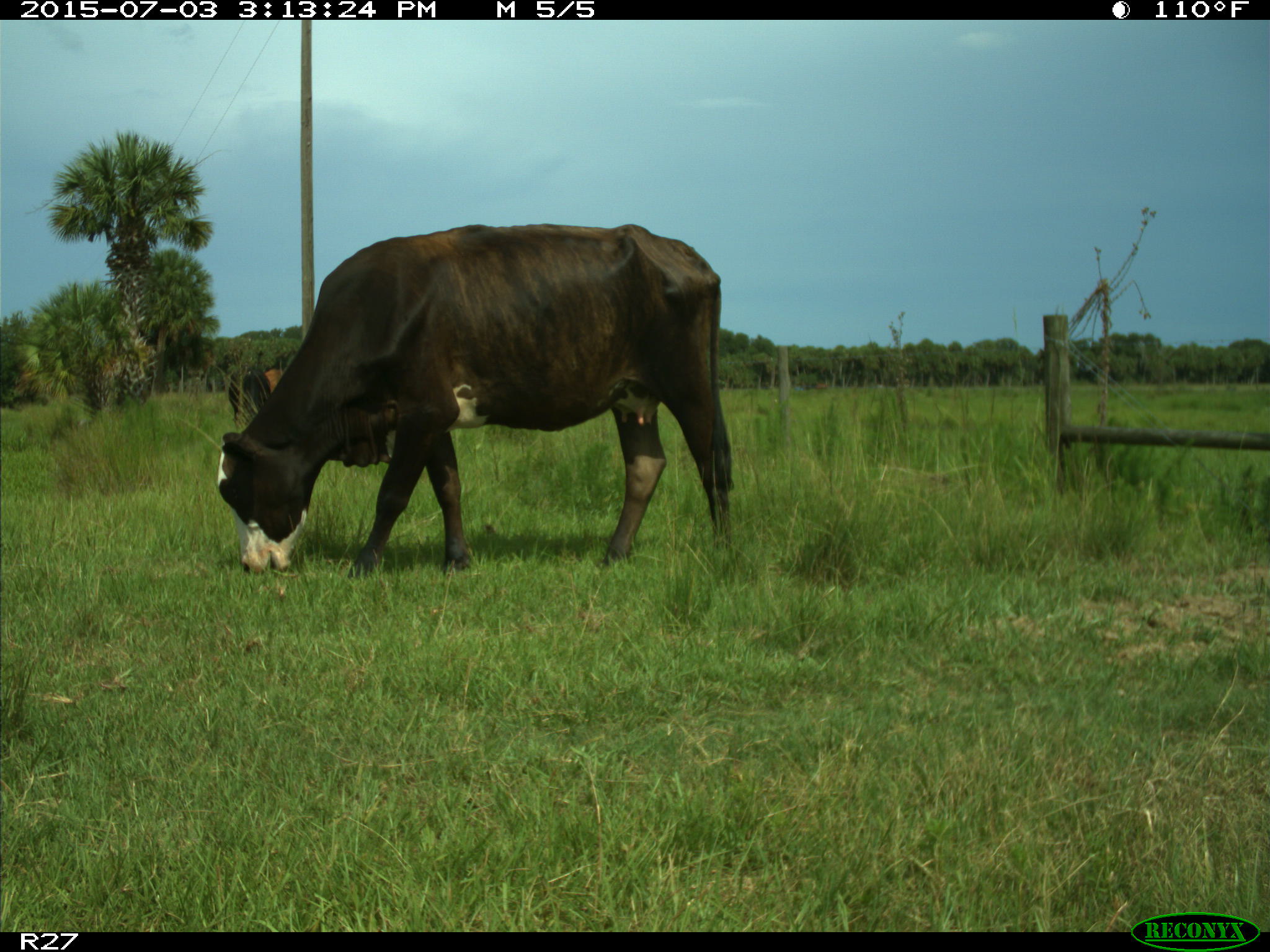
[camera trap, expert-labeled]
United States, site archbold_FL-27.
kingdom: Animalia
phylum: Chordata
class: Mammalia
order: Artiodactyla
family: Bovidae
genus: Bos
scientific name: Bos taurus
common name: domestic cow